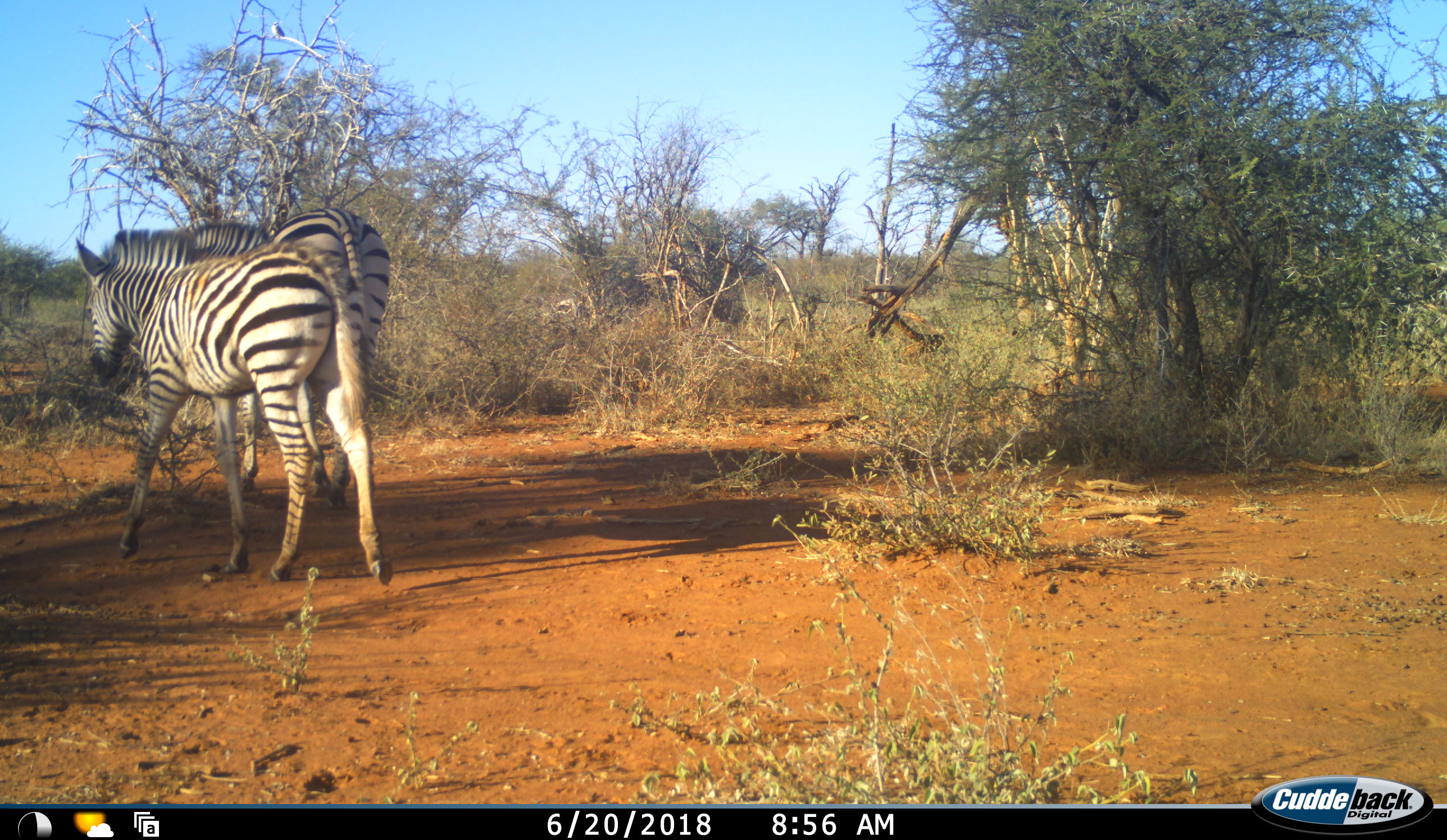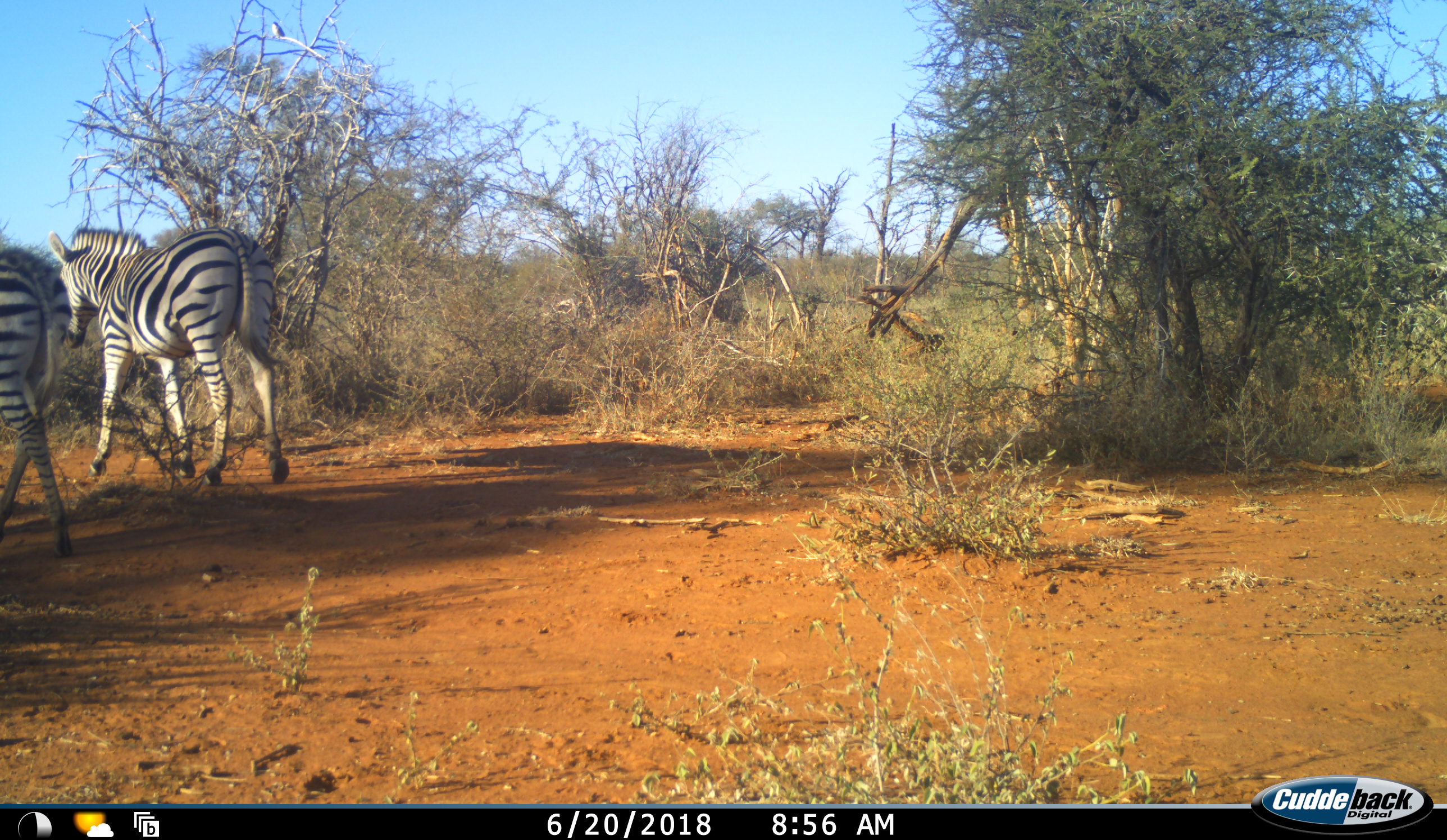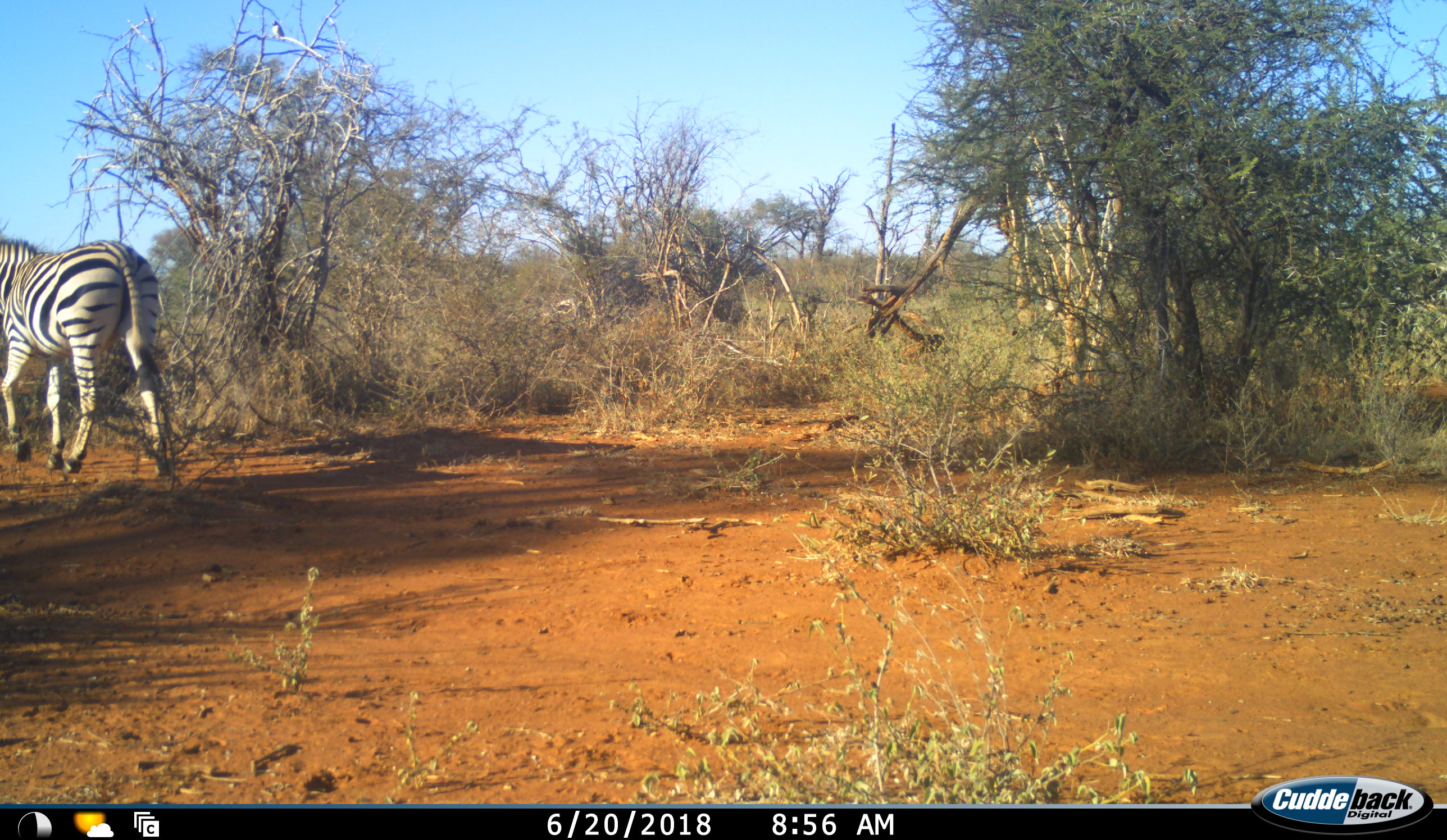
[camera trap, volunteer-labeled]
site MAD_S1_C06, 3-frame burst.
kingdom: Animalia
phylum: Chordata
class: Mammalia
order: Perissodactyla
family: Equidae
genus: Equus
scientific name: Equus quagga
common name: plains zebra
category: zebraplains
Zebraplains (plains zebra) (Equus quagga), count 2. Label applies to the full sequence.